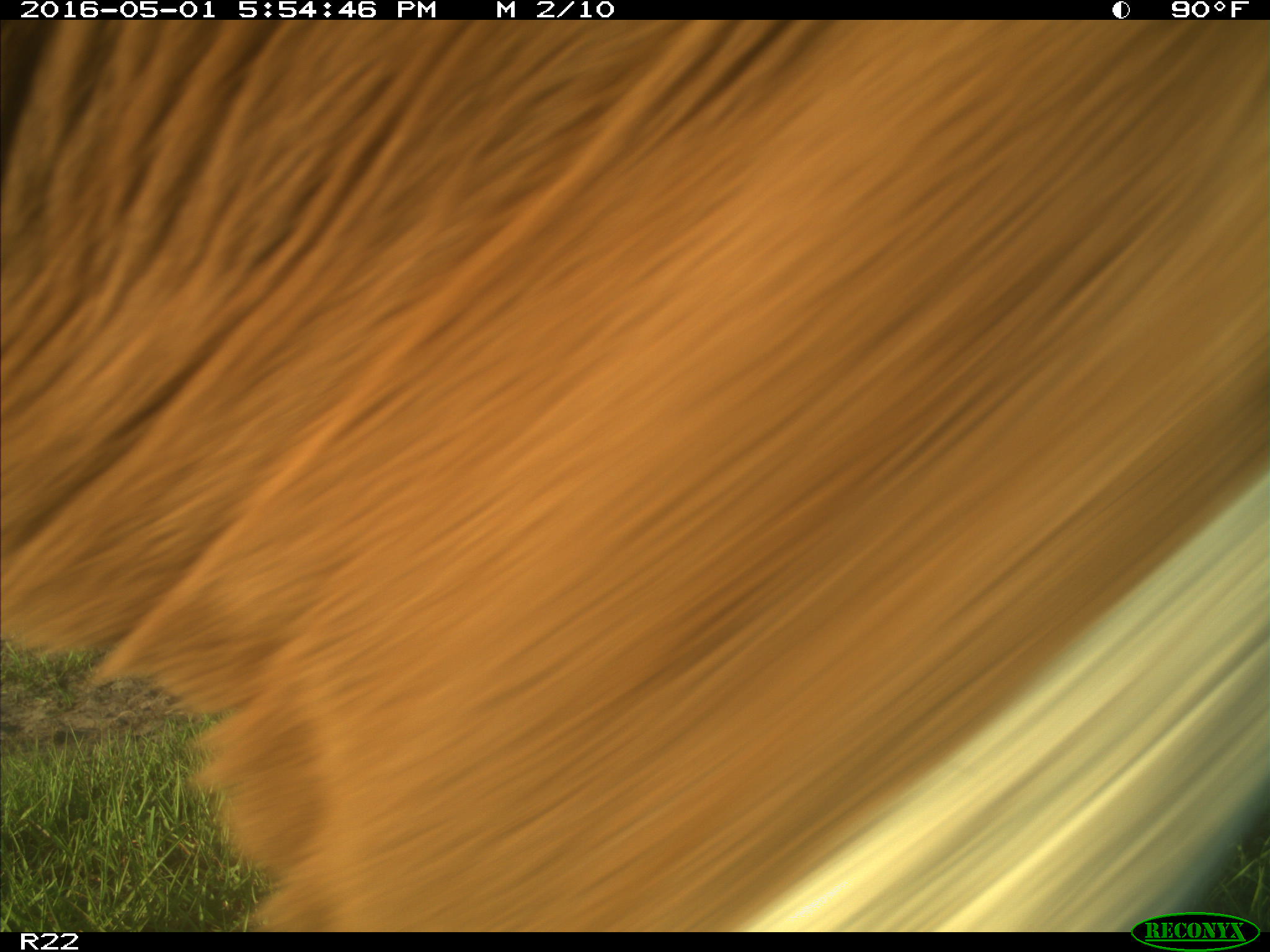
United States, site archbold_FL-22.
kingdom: Animalia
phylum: Chordata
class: Mammalia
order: Artiodactyla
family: Bovidae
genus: Bos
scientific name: Bos taurus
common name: domestic cow